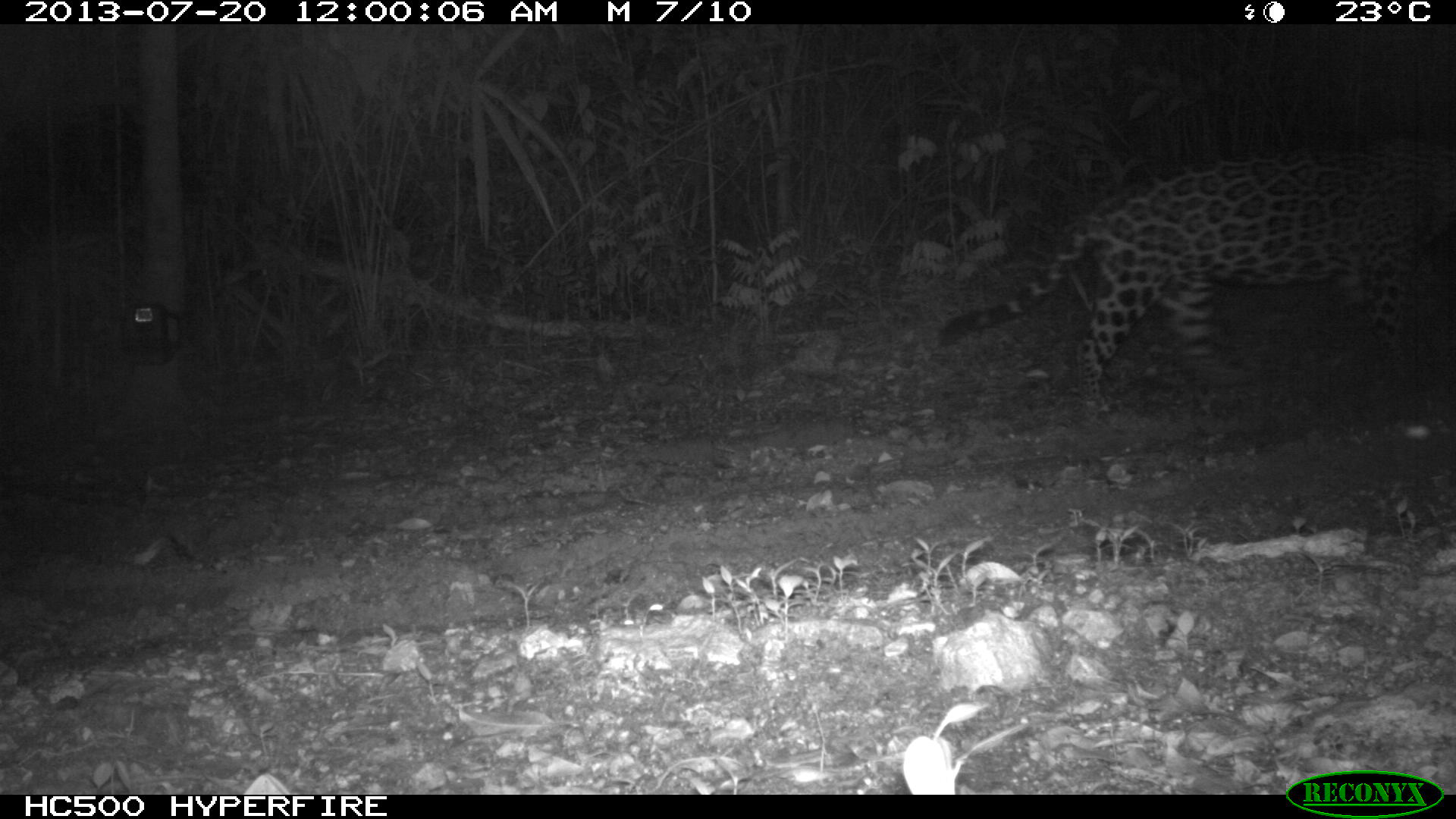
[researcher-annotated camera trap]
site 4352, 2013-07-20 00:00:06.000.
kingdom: Animalia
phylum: Chordata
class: Mammalia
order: Carnivora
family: Felidae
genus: Panthera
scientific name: Panthera onca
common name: jaguar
Panthera onca (jaguar), count 1, sex male.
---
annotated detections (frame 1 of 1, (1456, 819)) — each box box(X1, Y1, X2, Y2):
panthera onca: box(930, 132, 1456, 412)